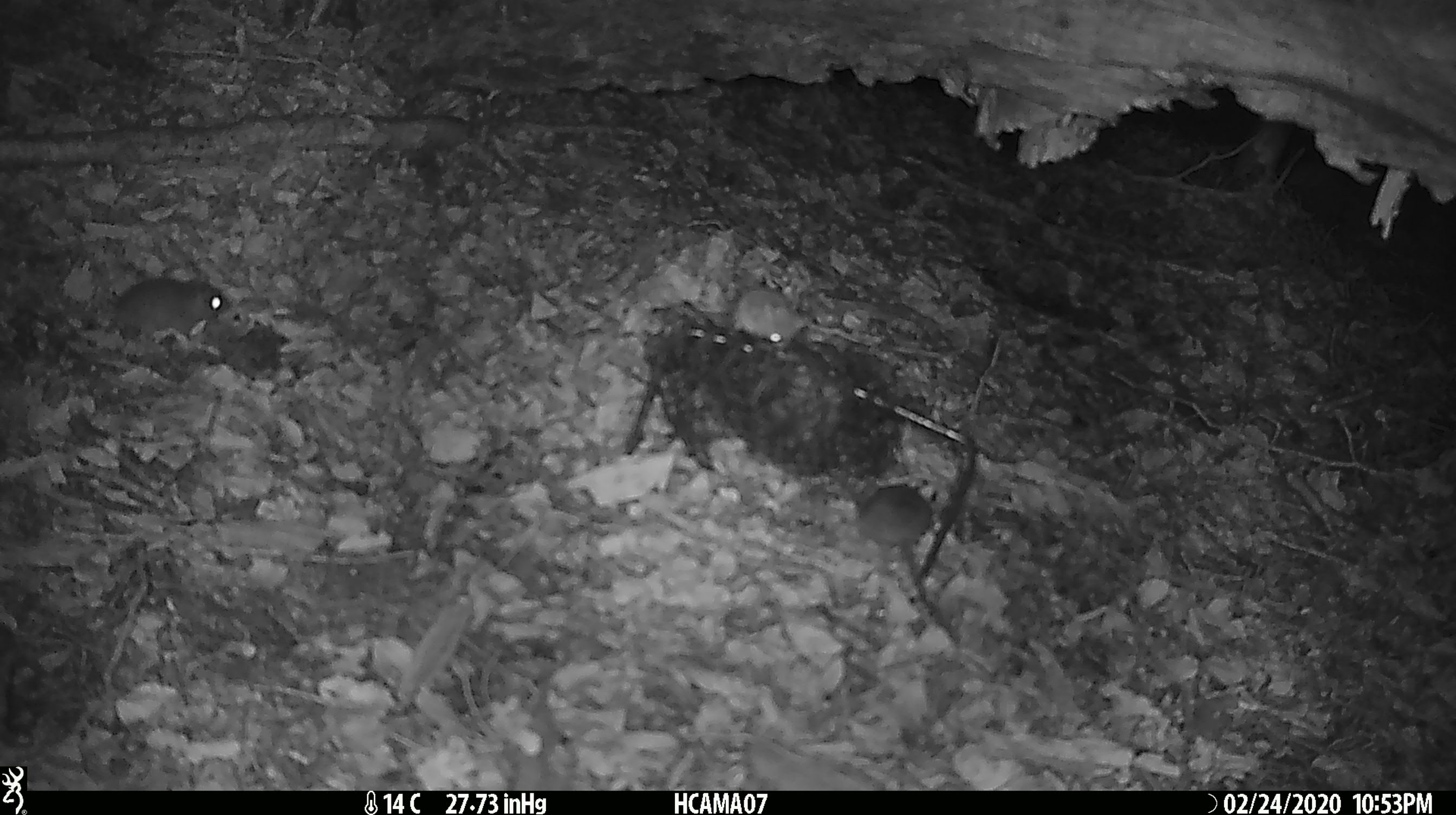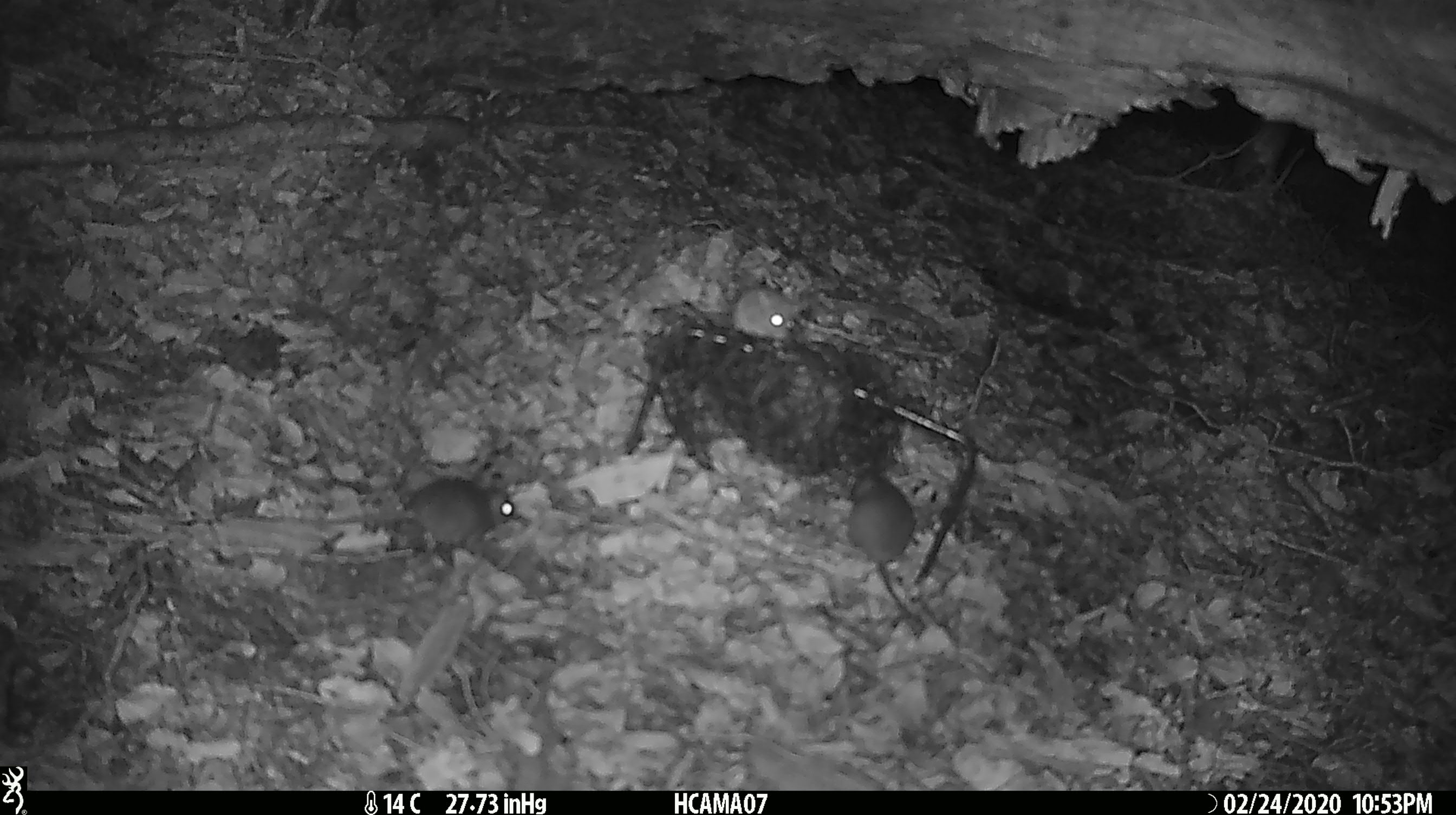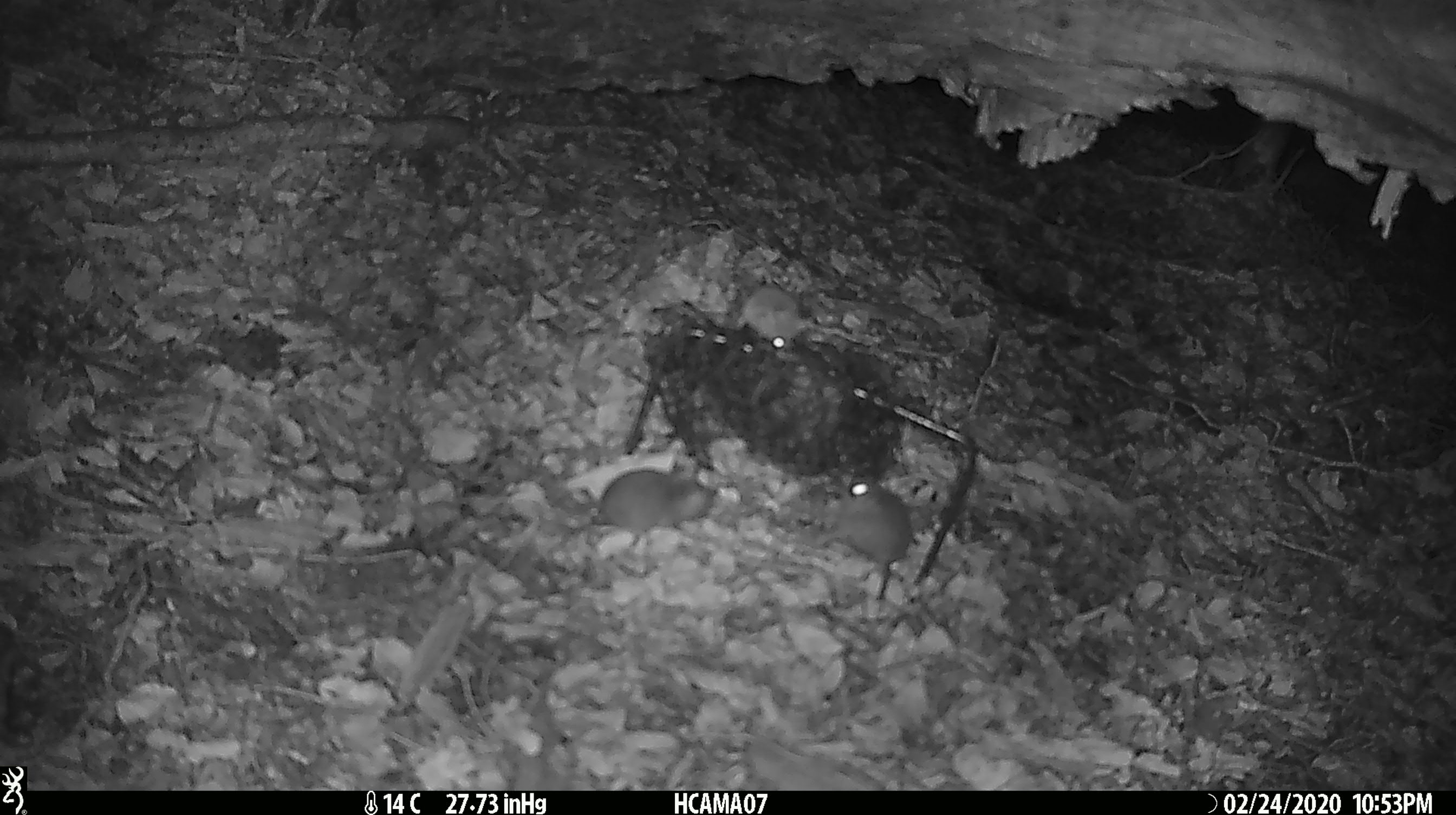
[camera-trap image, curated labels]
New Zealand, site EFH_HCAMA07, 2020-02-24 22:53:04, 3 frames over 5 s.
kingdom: Animalia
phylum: Chordata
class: Mammalia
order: Rodentia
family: Muridae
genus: Mus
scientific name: Mus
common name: mouse